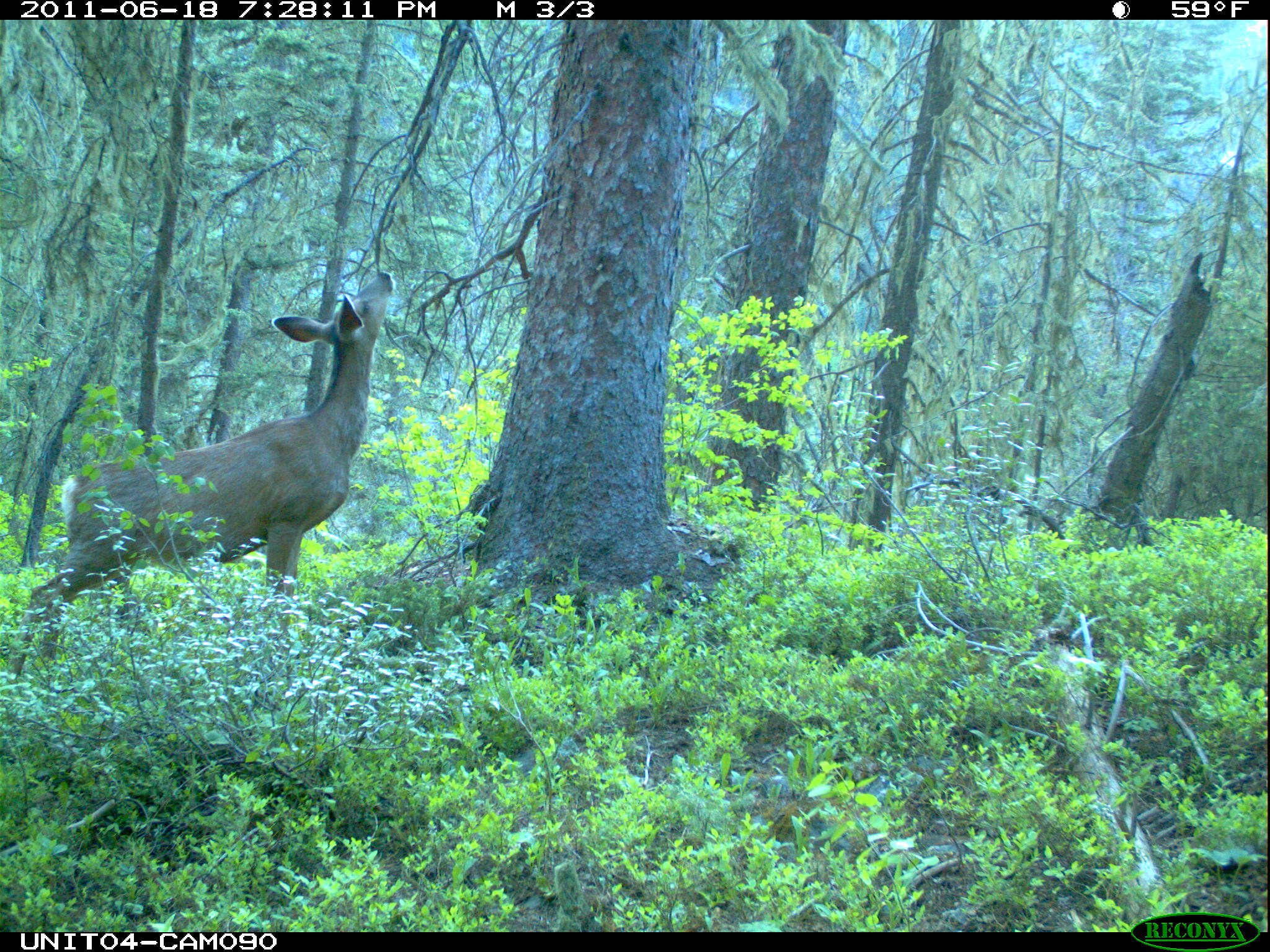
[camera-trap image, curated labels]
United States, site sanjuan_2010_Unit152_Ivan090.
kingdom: Animalia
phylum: Chordata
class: Mammalia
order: Artiodactyla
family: Cervidae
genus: Odocoileus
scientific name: Odocoileus hemionus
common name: mule deer